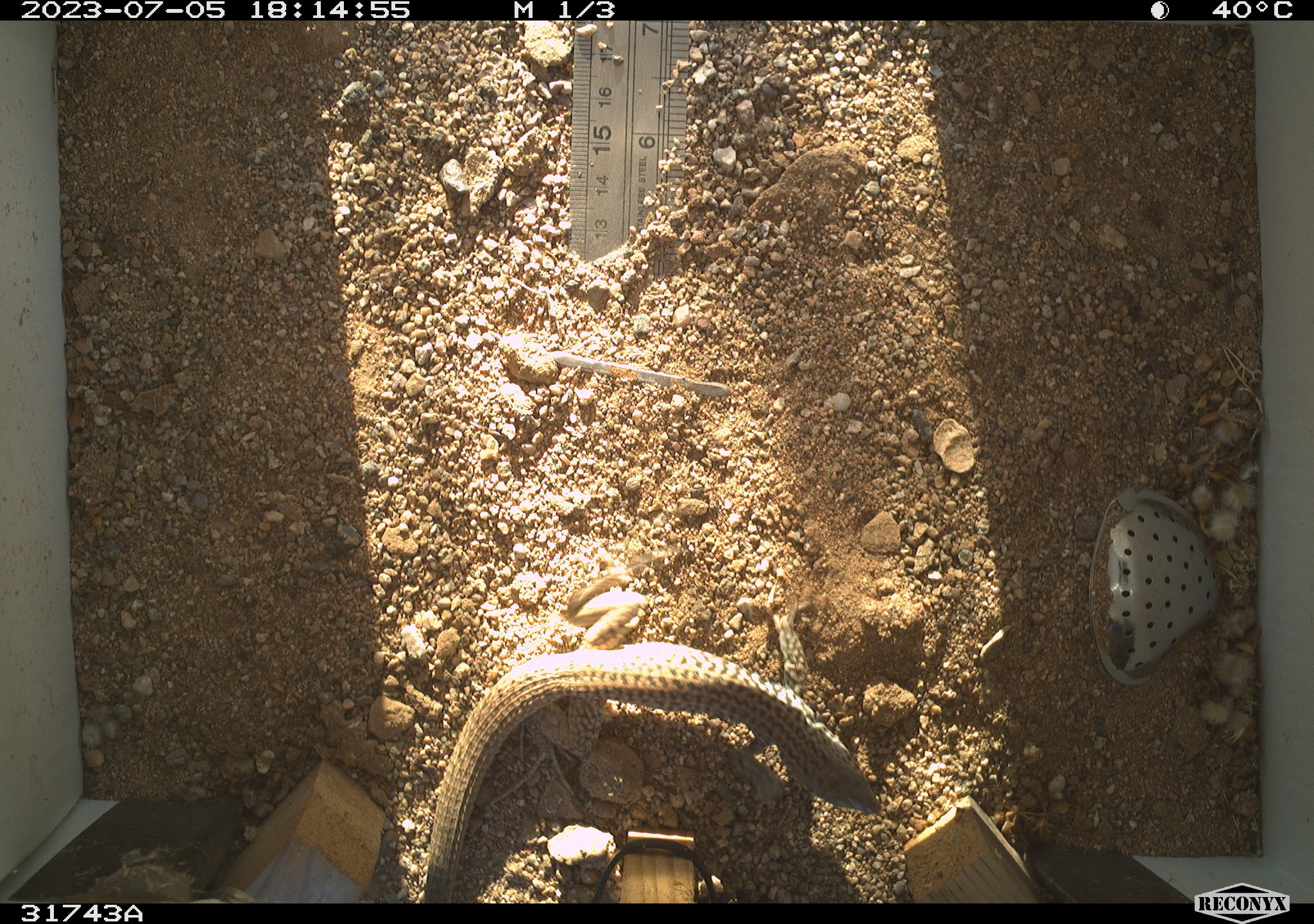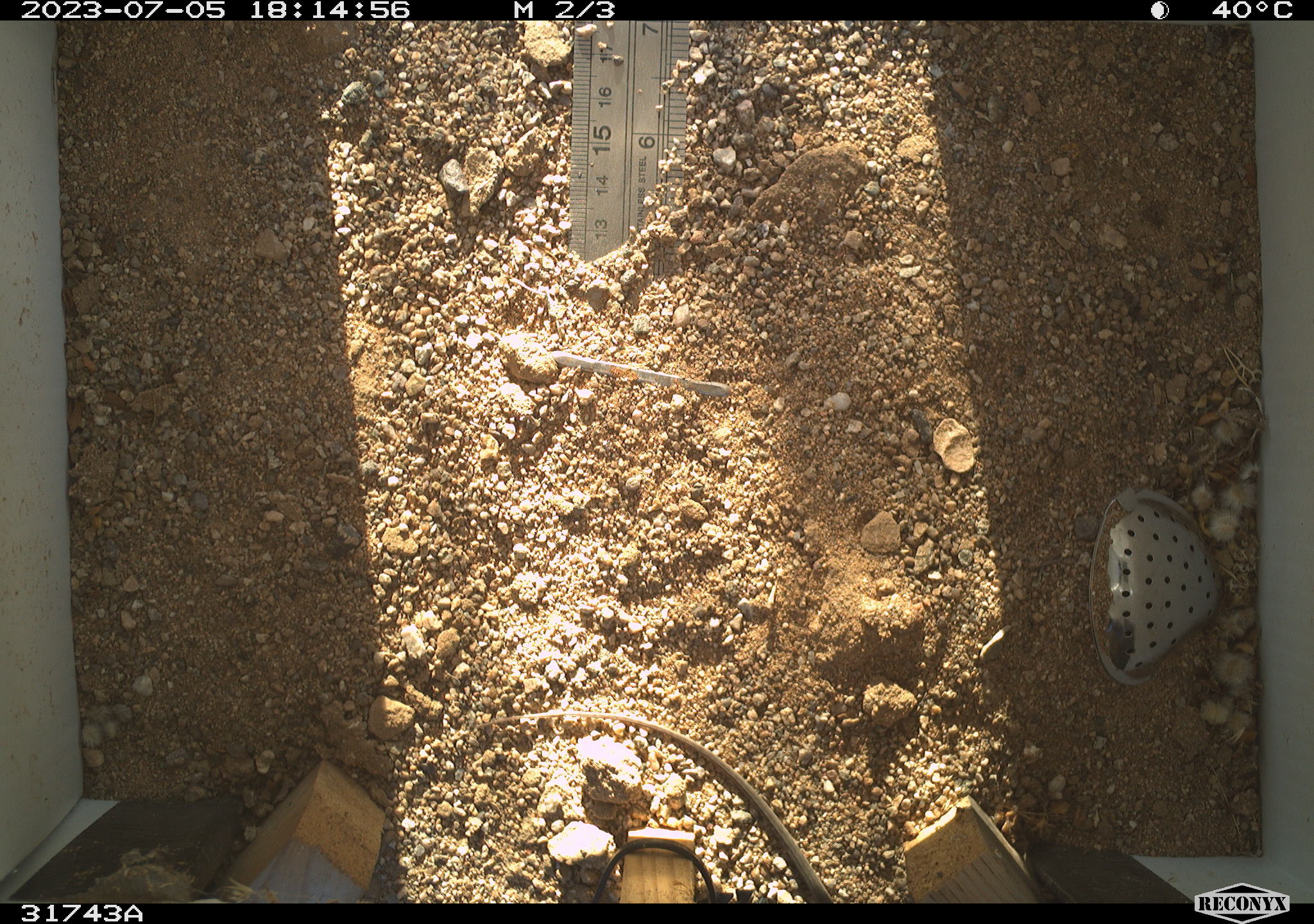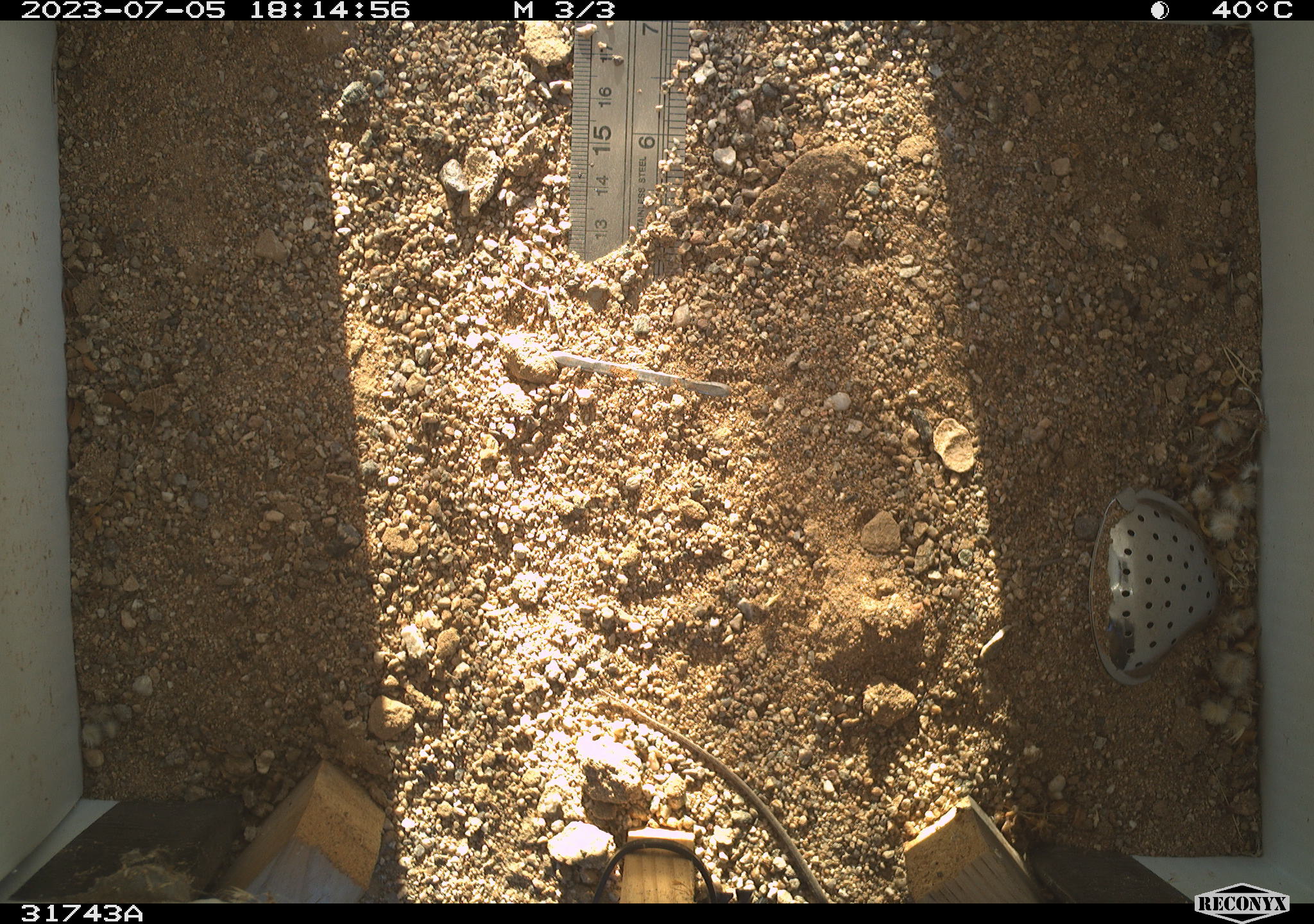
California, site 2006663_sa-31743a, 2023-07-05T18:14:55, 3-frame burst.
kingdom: Animalia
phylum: Chordata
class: Reptilia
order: Squamata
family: Teiidae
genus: Aspidoscelis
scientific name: Aspidoscelis tigris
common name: western whiptail